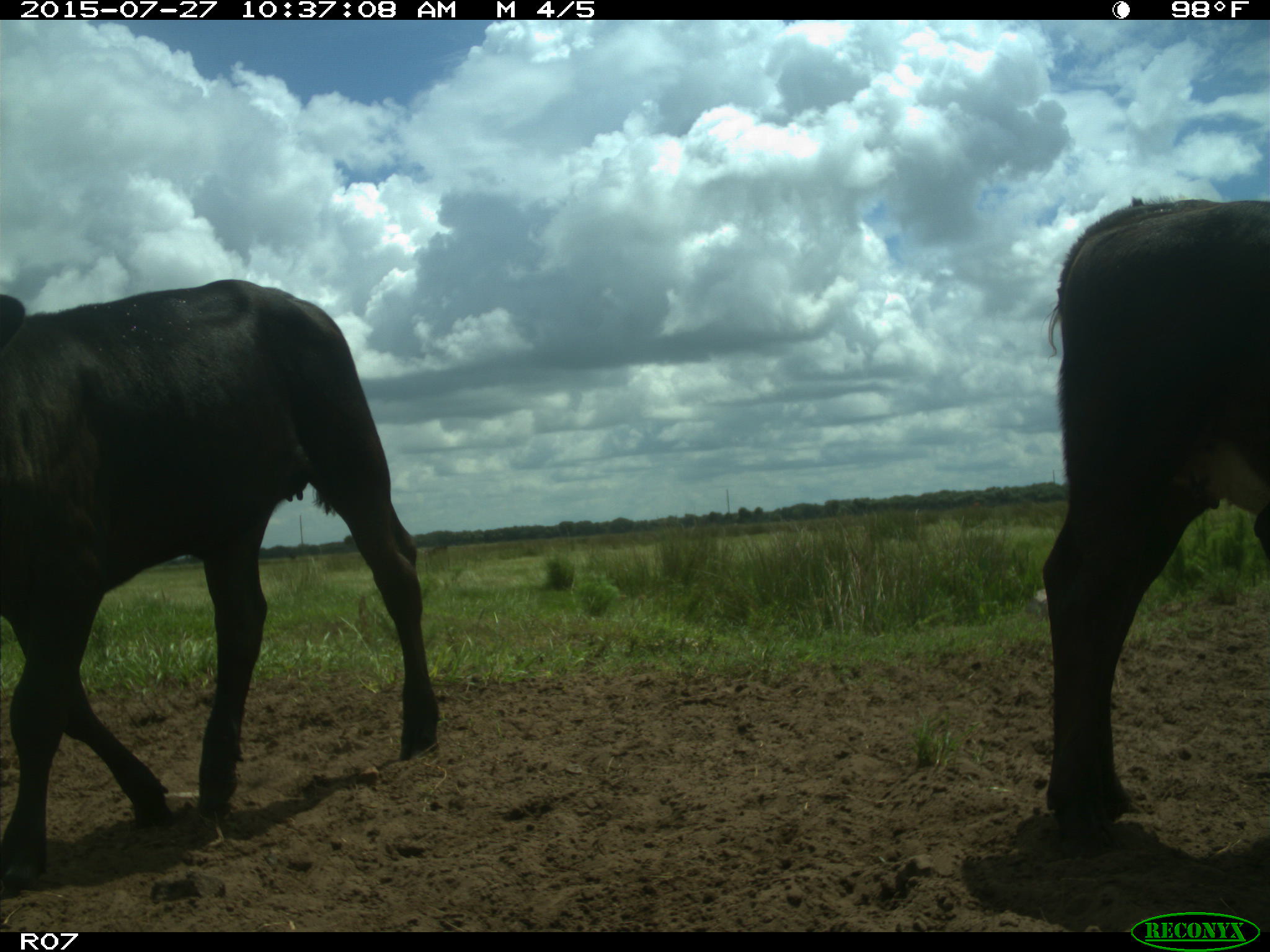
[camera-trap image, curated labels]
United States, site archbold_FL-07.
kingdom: Animalia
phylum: Chordata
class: Mammalia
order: Artiodactyla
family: Bovidae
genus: Bos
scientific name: Bos taurus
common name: domestic cow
Bos taurus (domestic cow).